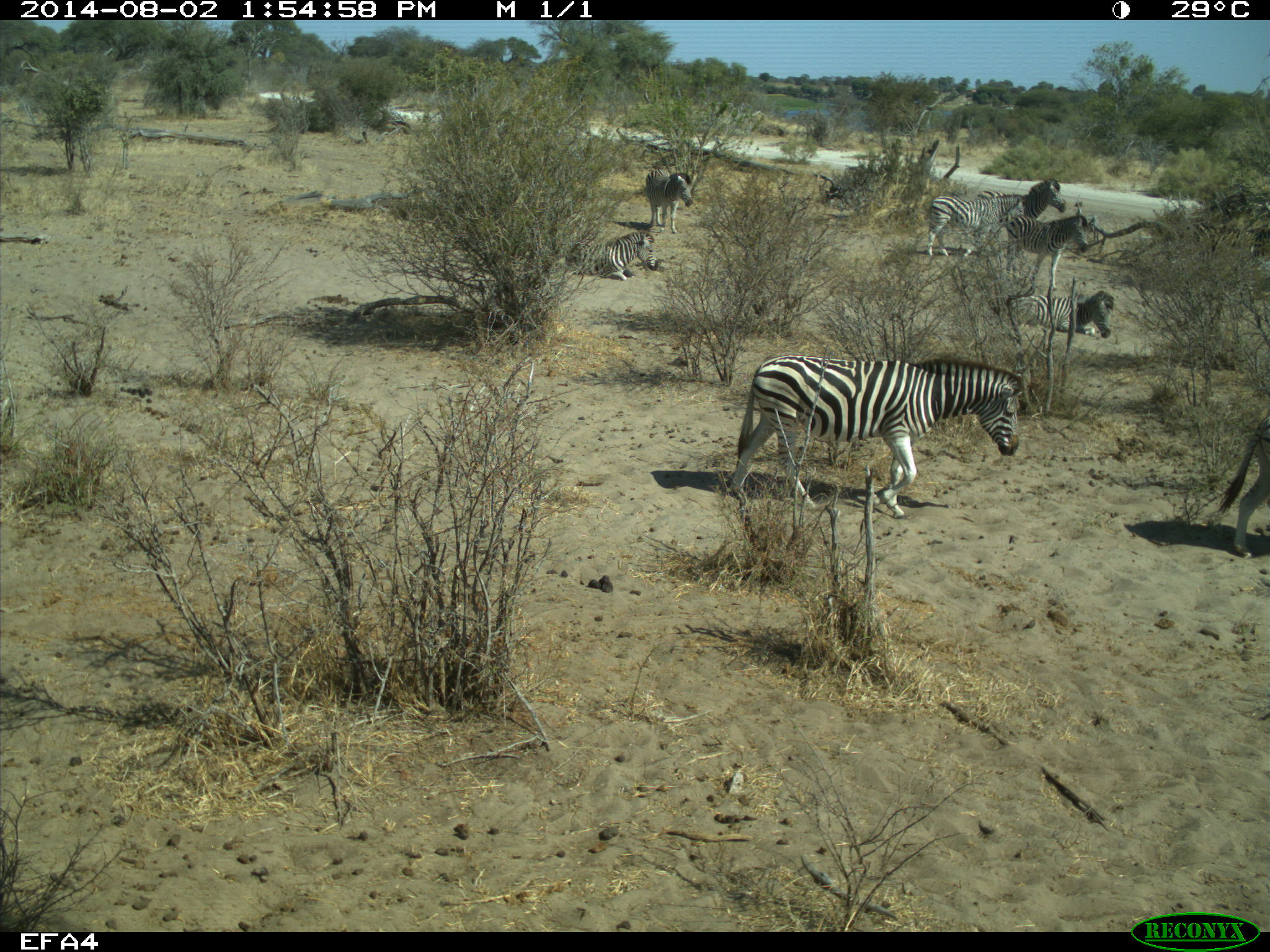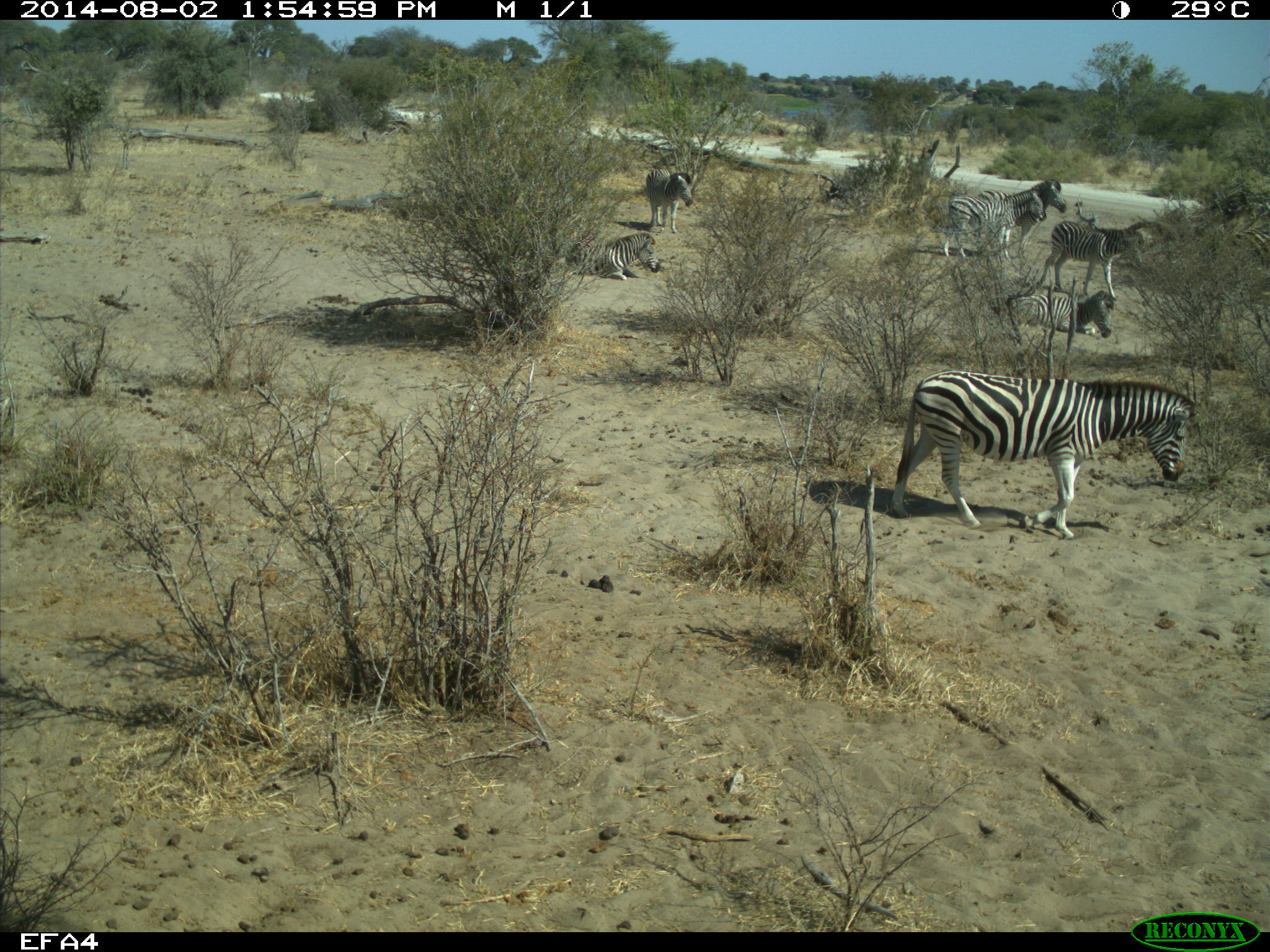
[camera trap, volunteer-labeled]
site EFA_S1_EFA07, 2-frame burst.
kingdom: Animalia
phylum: Chordata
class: Mammalia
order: Perissodactyla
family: Equidae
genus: Equus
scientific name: Equus quagga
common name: plains zebra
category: zebraplains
Zebraplains (plains zebra) (Equus quagga), count 7. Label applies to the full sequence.